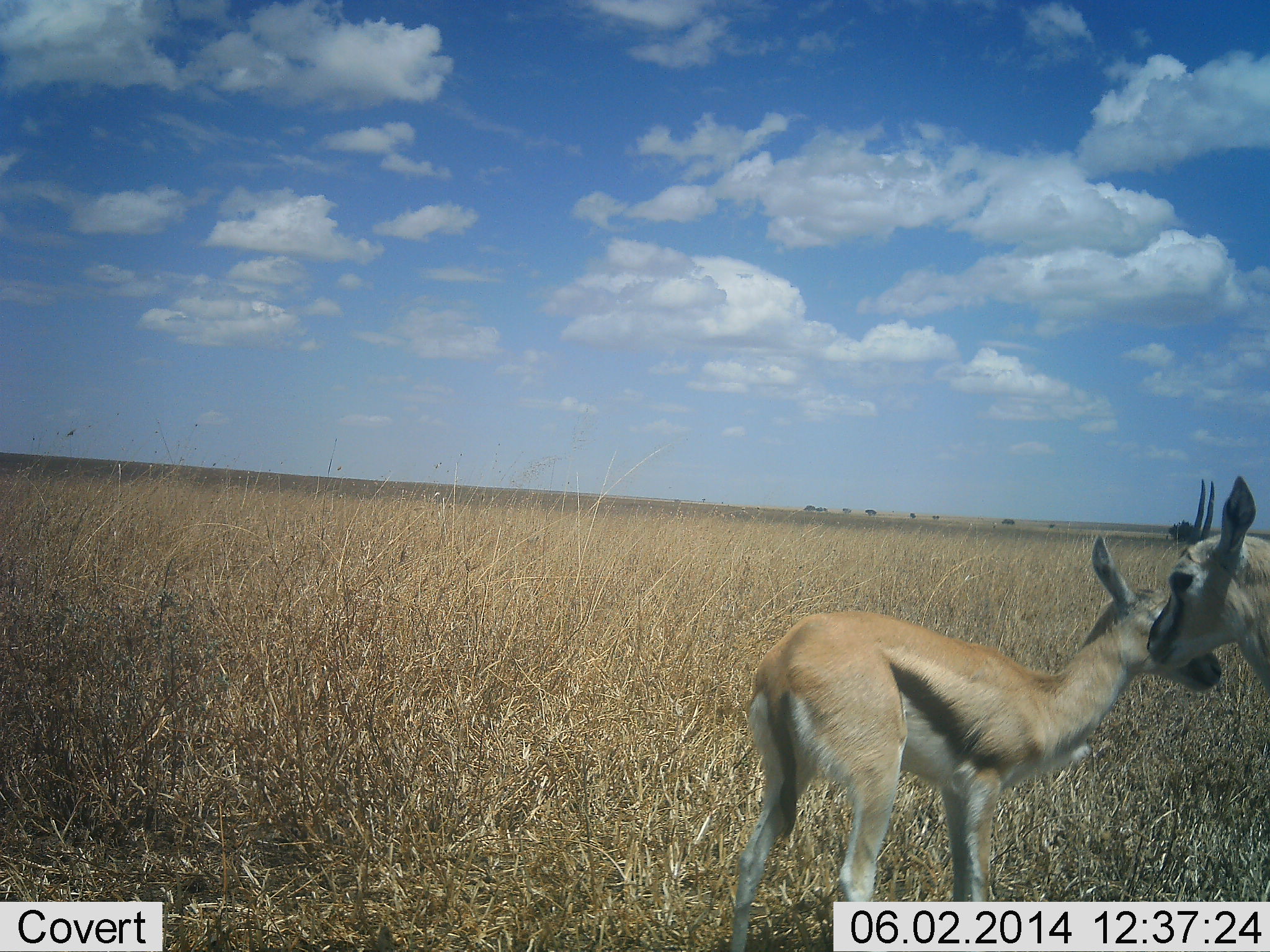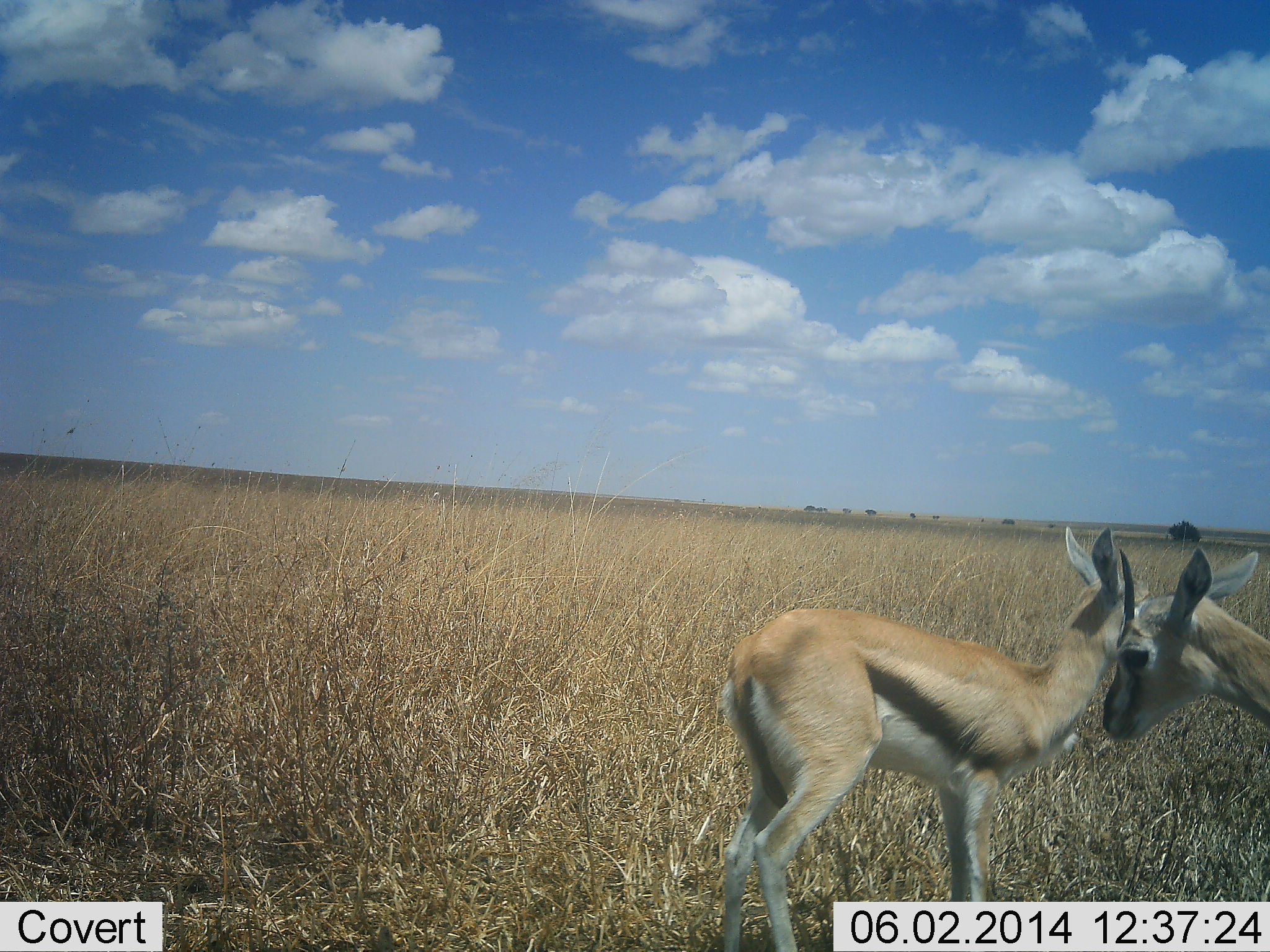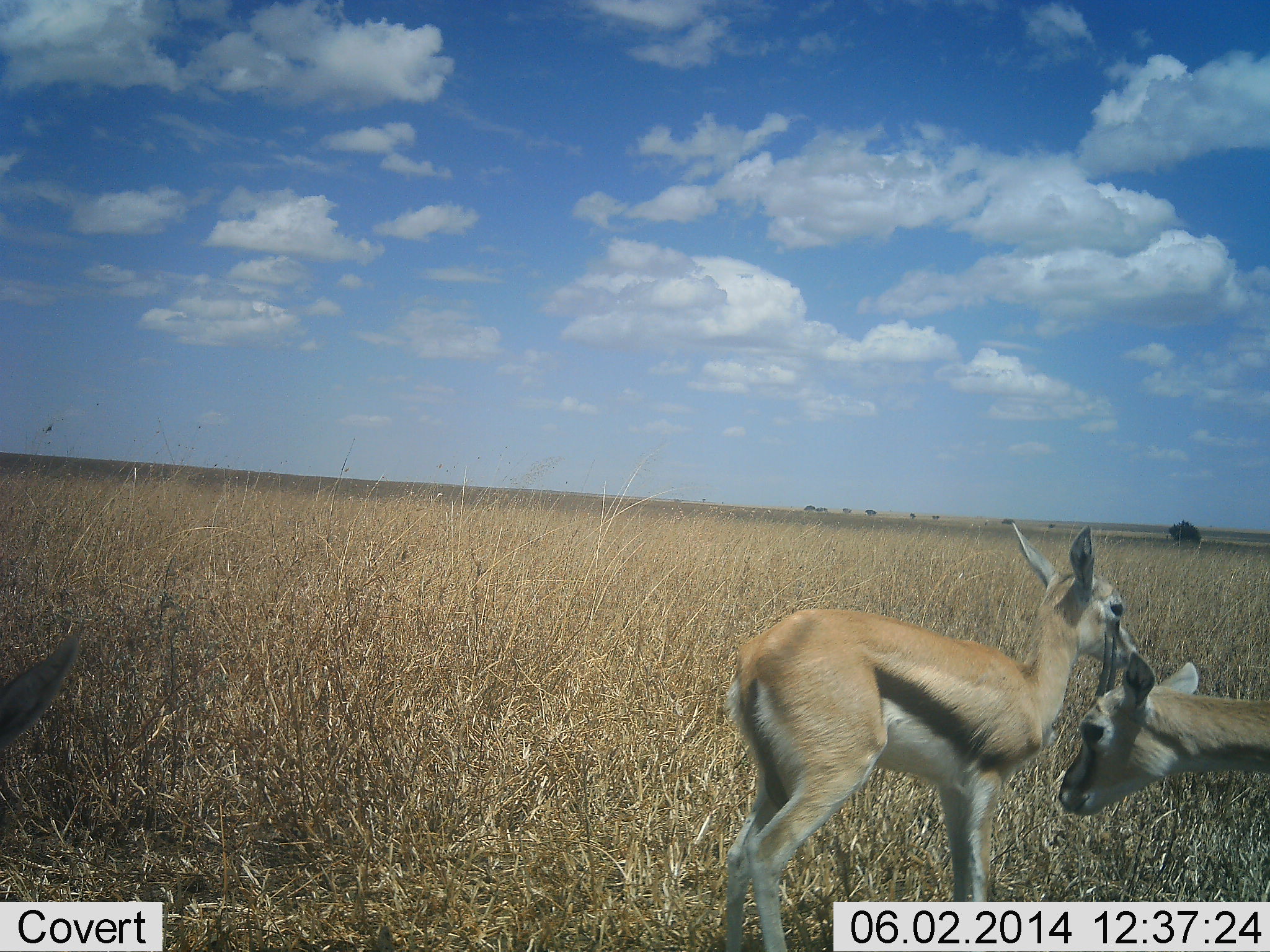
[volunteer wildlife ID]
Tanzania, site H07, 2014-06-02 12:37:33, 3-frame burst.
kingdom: Animalia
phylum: Chordata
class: Mammalia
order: Artiodactyla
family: Bovidae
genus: Eudorcas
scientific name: Eudorcas thomsonii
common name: thomson's gazelle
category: gazellethomsons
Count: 2.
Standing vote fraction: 55%.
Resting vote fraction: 0%.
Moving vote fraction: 18%.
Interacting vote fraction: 36%.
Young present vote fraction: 27%.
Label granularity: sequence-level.